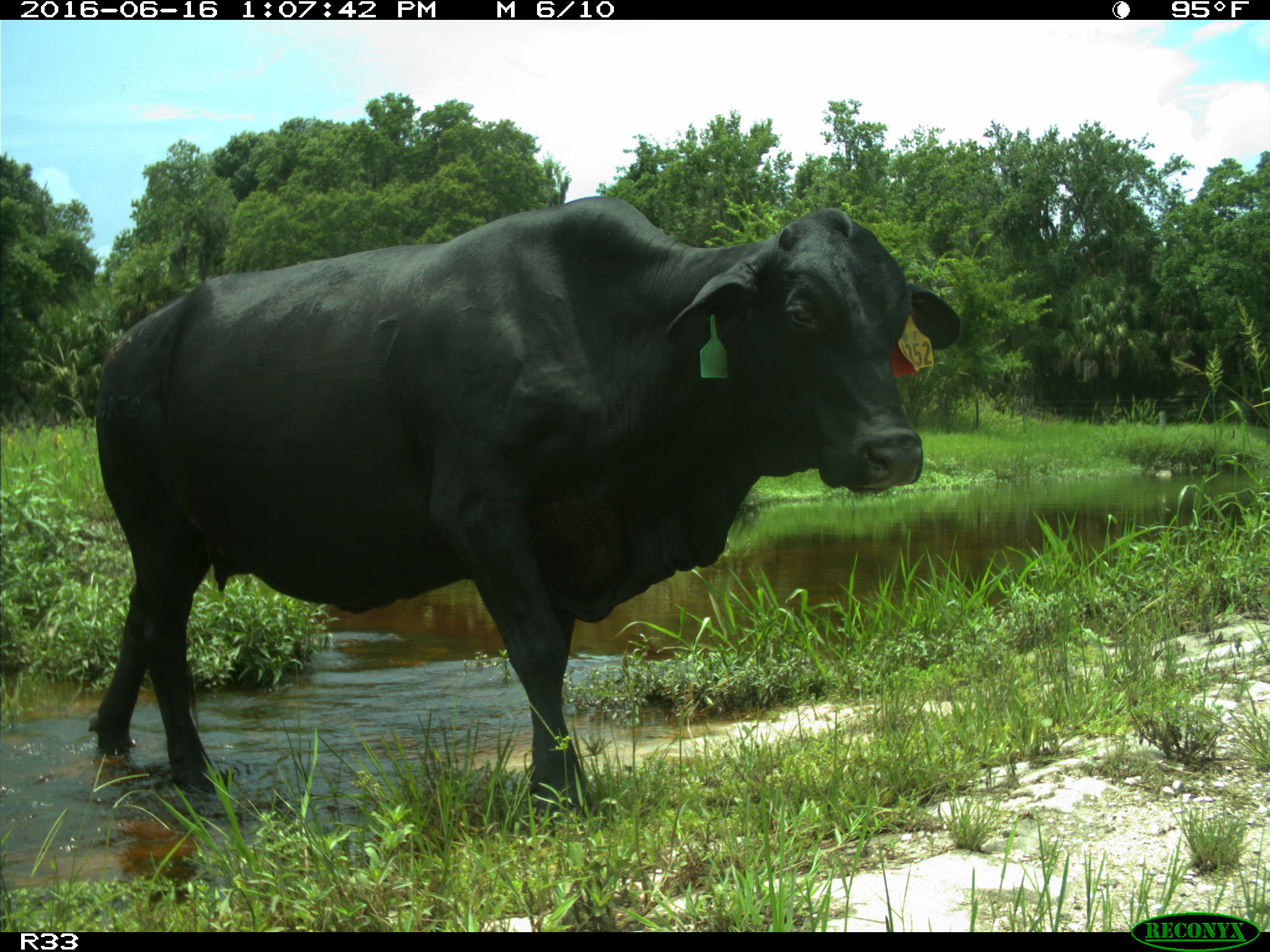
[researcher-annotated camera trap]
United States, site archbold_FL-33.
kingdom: Animalia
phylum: Chordata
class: Mammalia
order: Artiodactyla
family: Bovidae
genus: Bos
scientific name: Bos taurus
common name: domestic cow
Bos taurus (domestic cow).